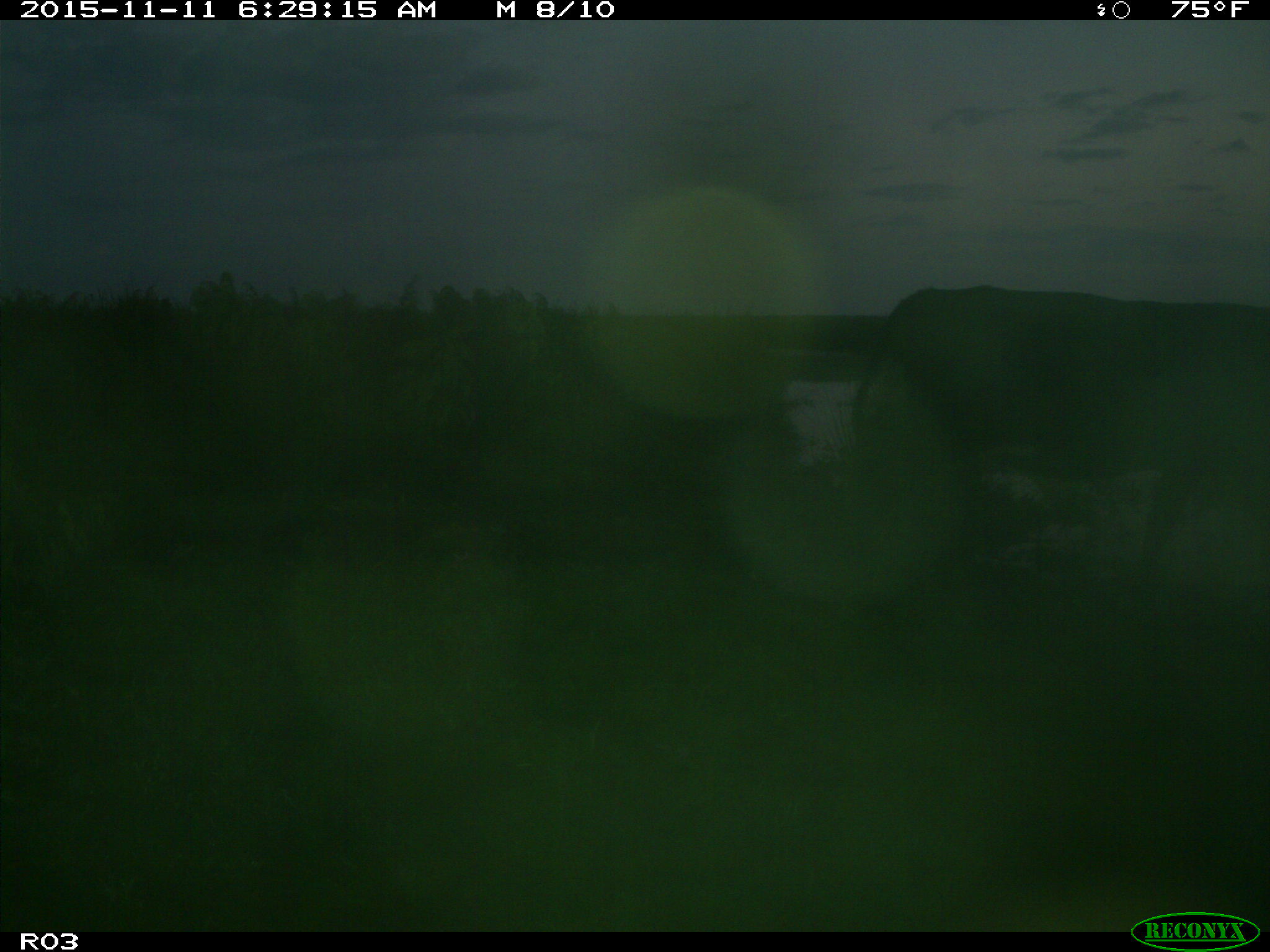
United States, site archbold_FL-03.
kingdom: Animalia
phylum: Chordata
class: Mammalia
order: Artiodactyla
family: Bovidae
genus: Bos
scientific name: Bos taurus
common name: domestic cow